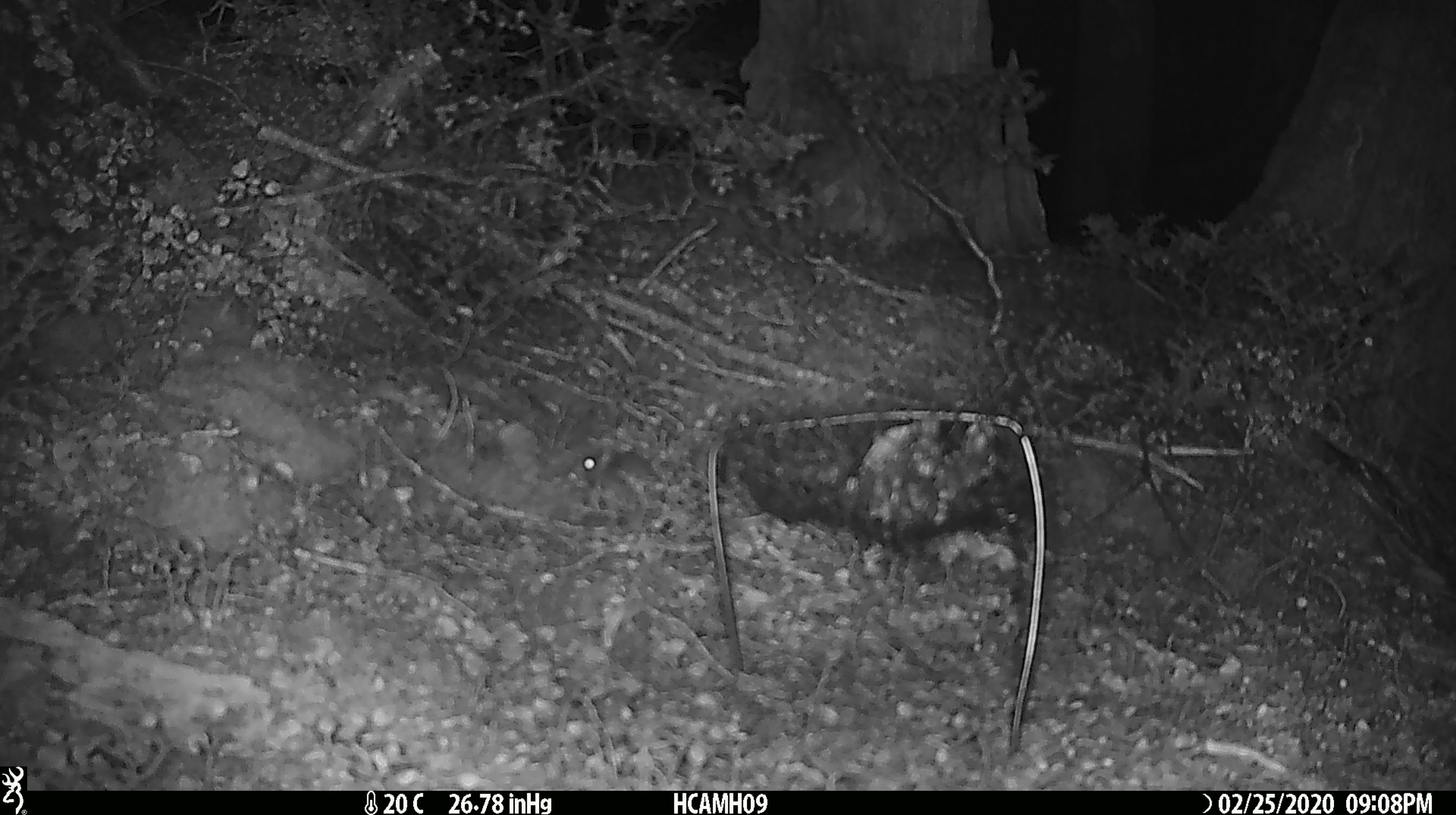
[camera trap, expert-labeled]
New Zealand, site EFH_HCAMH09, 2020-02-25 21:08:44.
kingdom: Animalia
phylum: Chordata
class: Mammalia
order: Rodentia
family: Muridae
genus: Mus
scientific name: Mus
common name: mouse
Mouse (Mus).